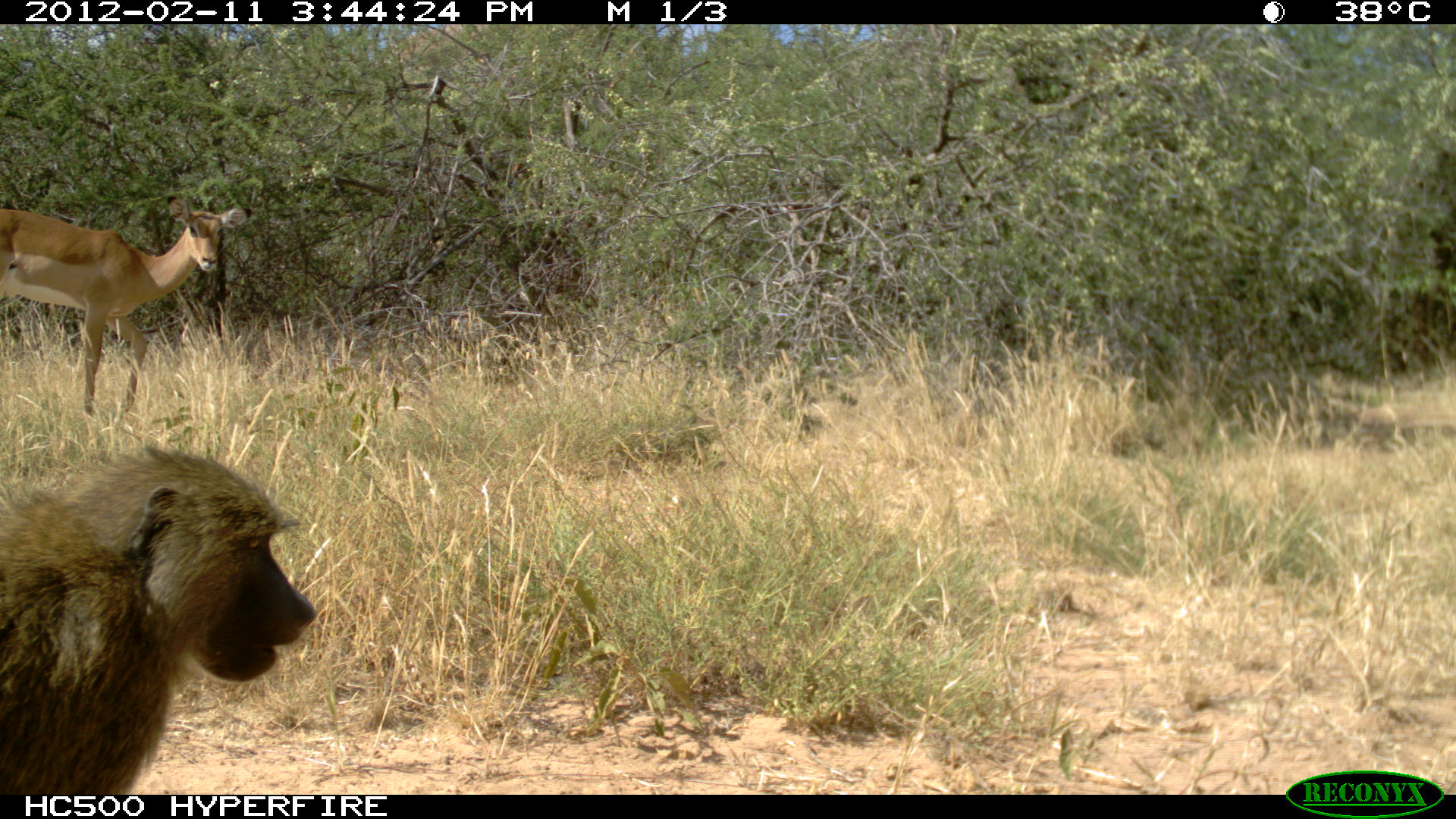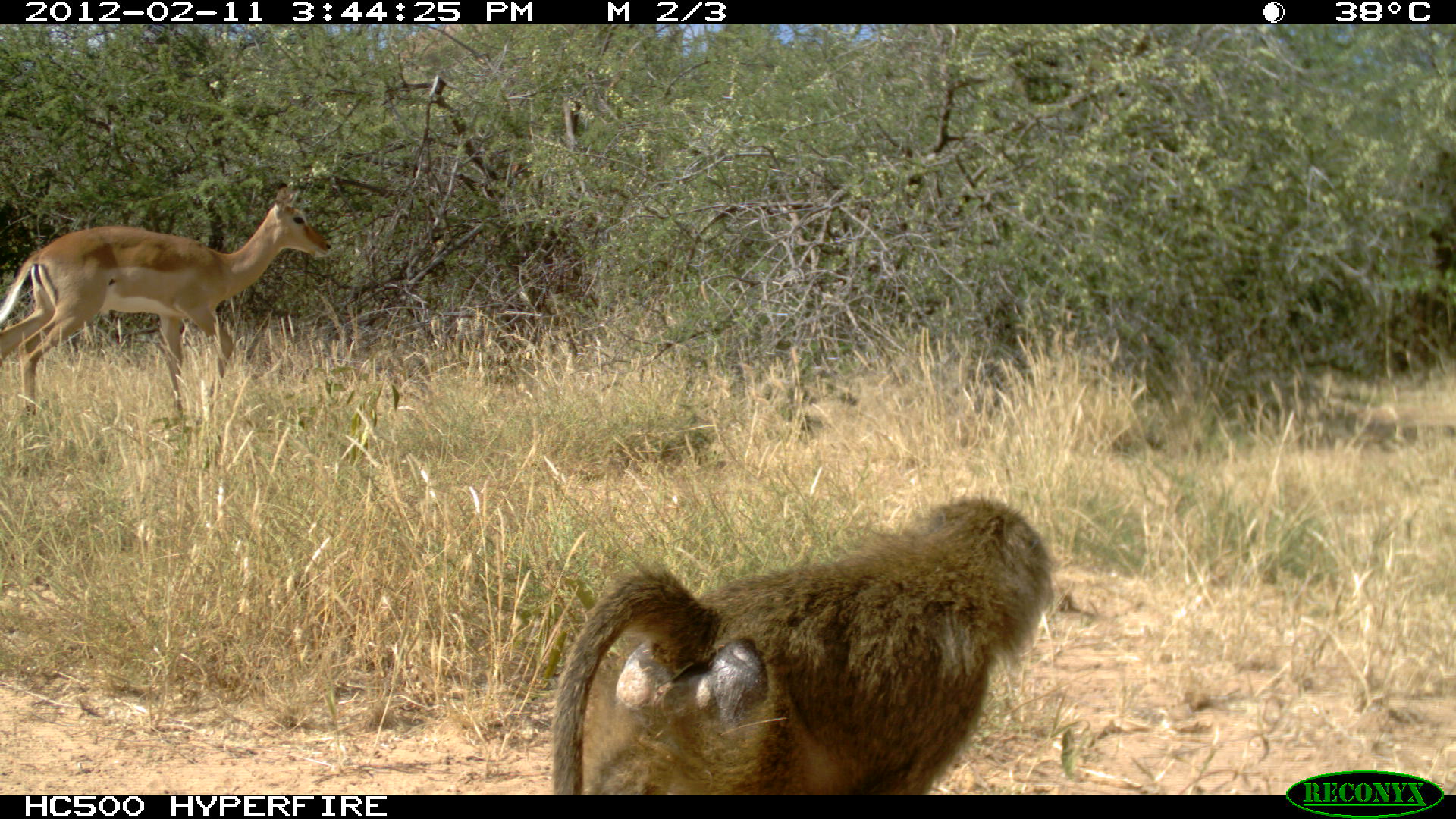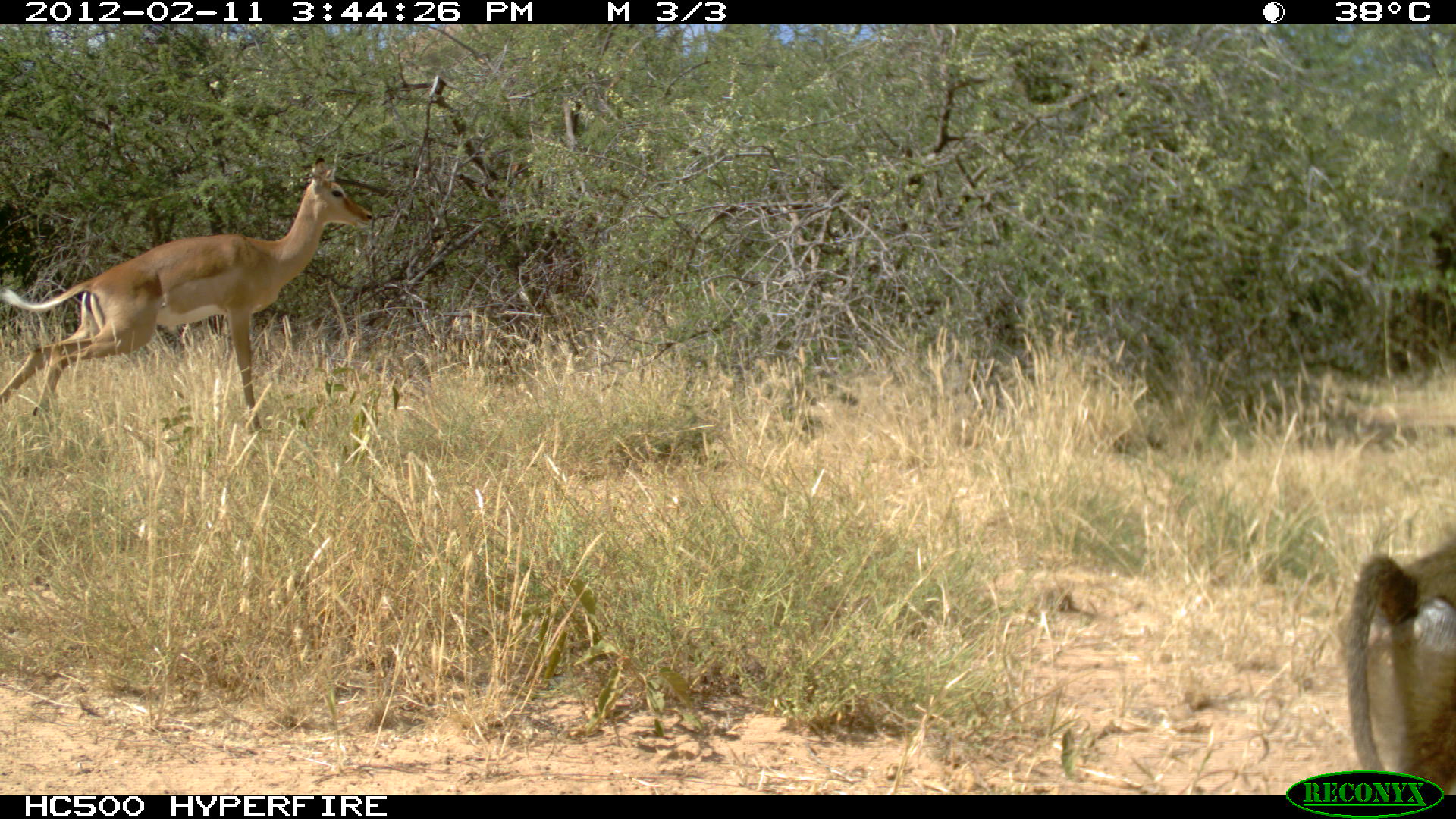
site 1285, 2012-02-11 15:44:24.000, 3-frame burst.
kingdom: Animalia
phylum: Chordata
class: Mammalia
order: Artiodactyla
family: Bovidae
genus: Aepyceros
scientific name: Aepyceros melampus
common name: impala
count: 1